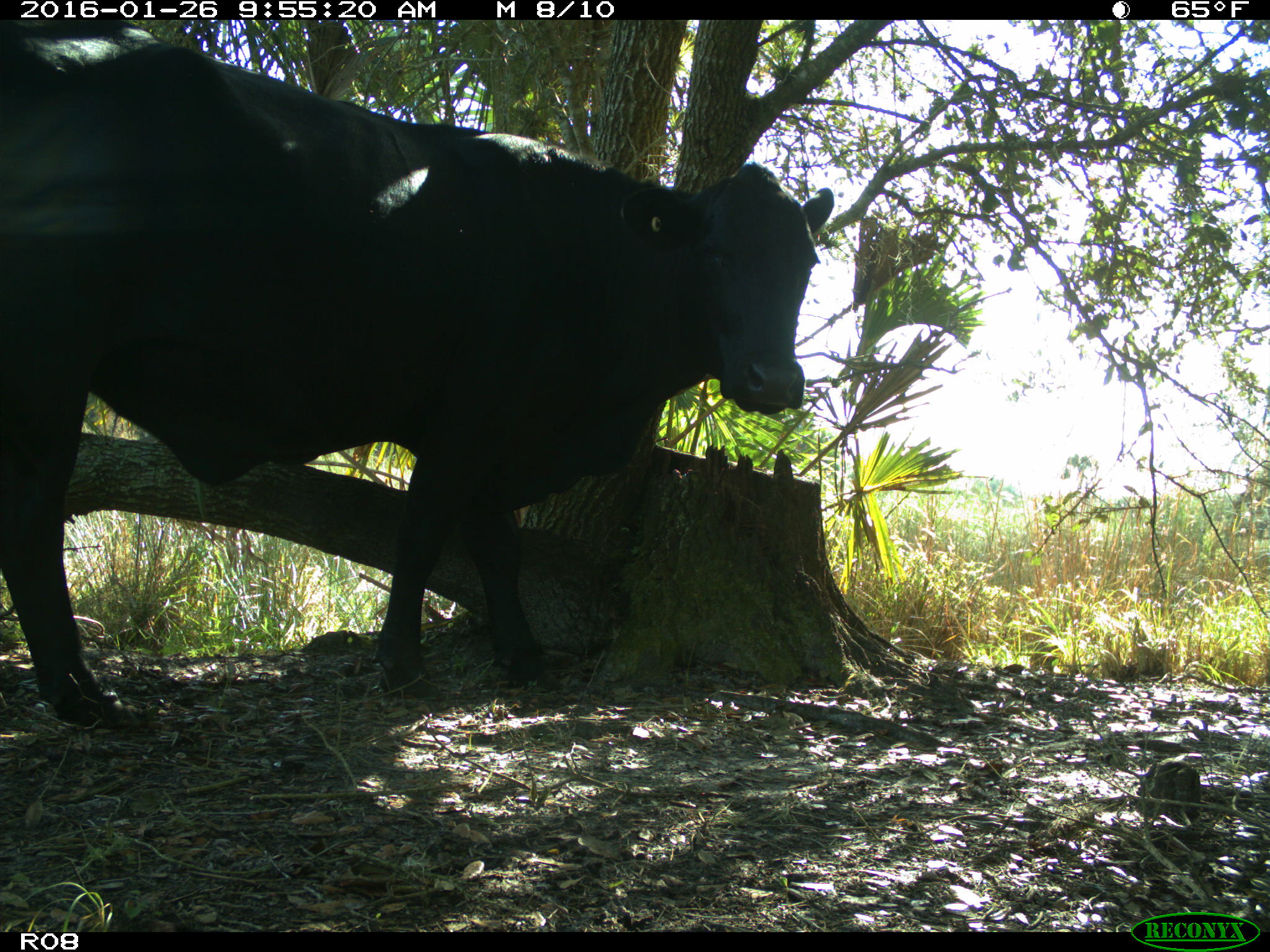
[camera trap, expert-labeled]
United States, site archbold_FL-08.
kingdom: Animalia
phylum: Chordata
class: Mammalia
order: Artiodactyla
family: Bovidae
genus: Bos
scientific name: Bos taurus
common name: domestic cow